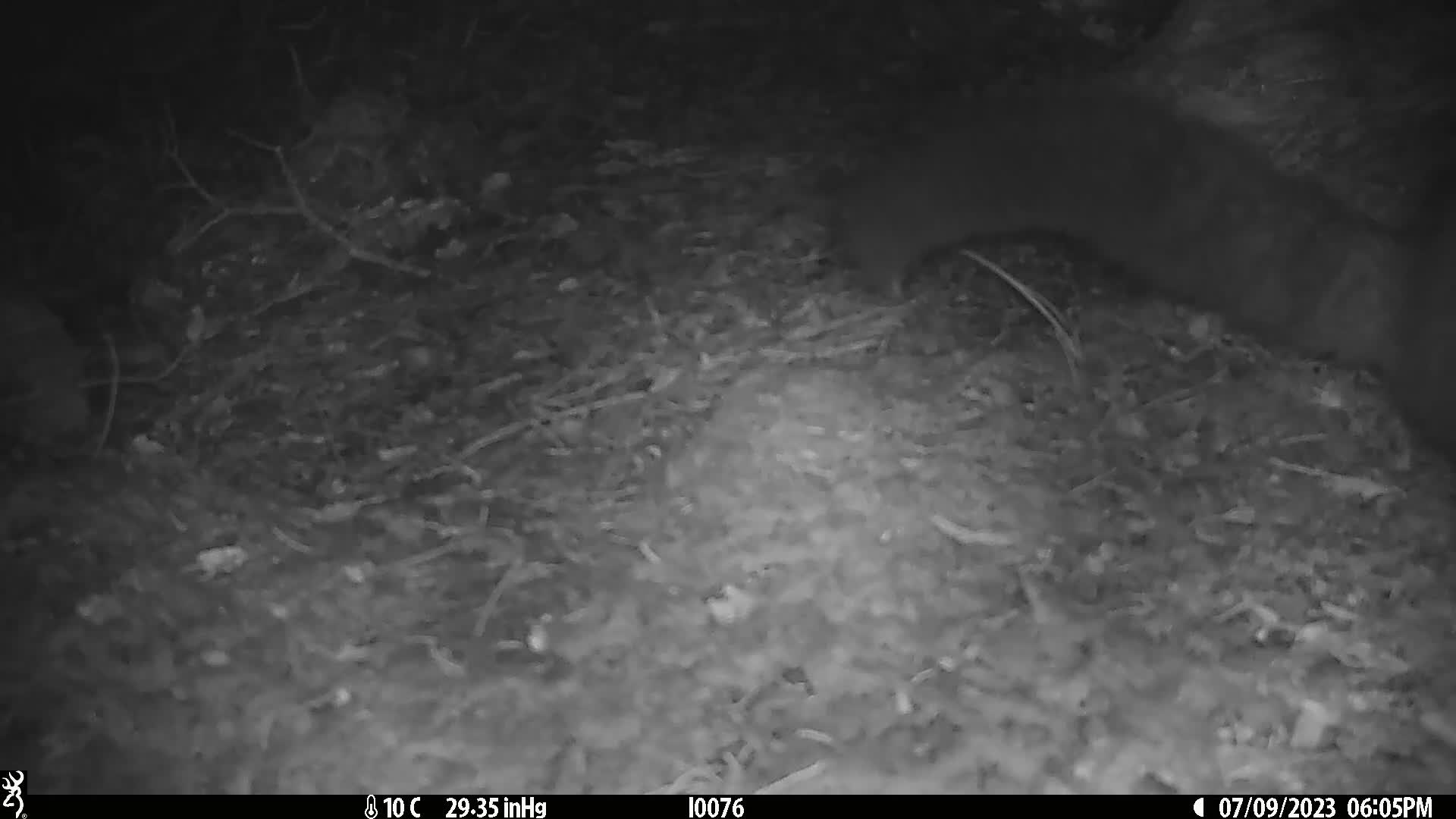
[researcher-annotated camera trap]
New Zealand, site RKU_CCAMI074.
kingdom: Animalia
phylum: Chordata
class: Mammalia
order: Diprotodontia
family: Phalangeridae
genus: Trichosurus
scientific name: Trichosurus vulpecula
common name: common brushtail possum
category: possum